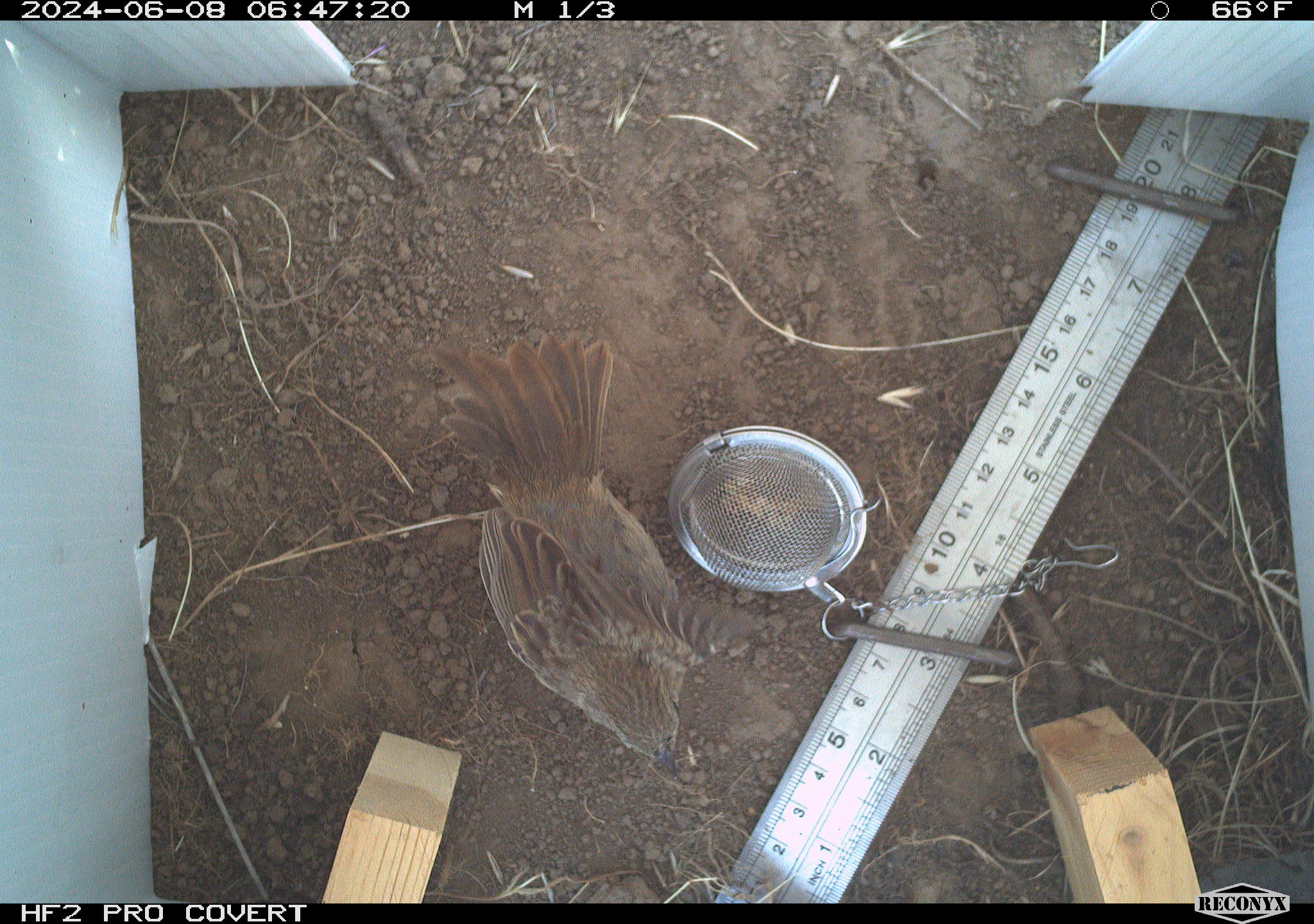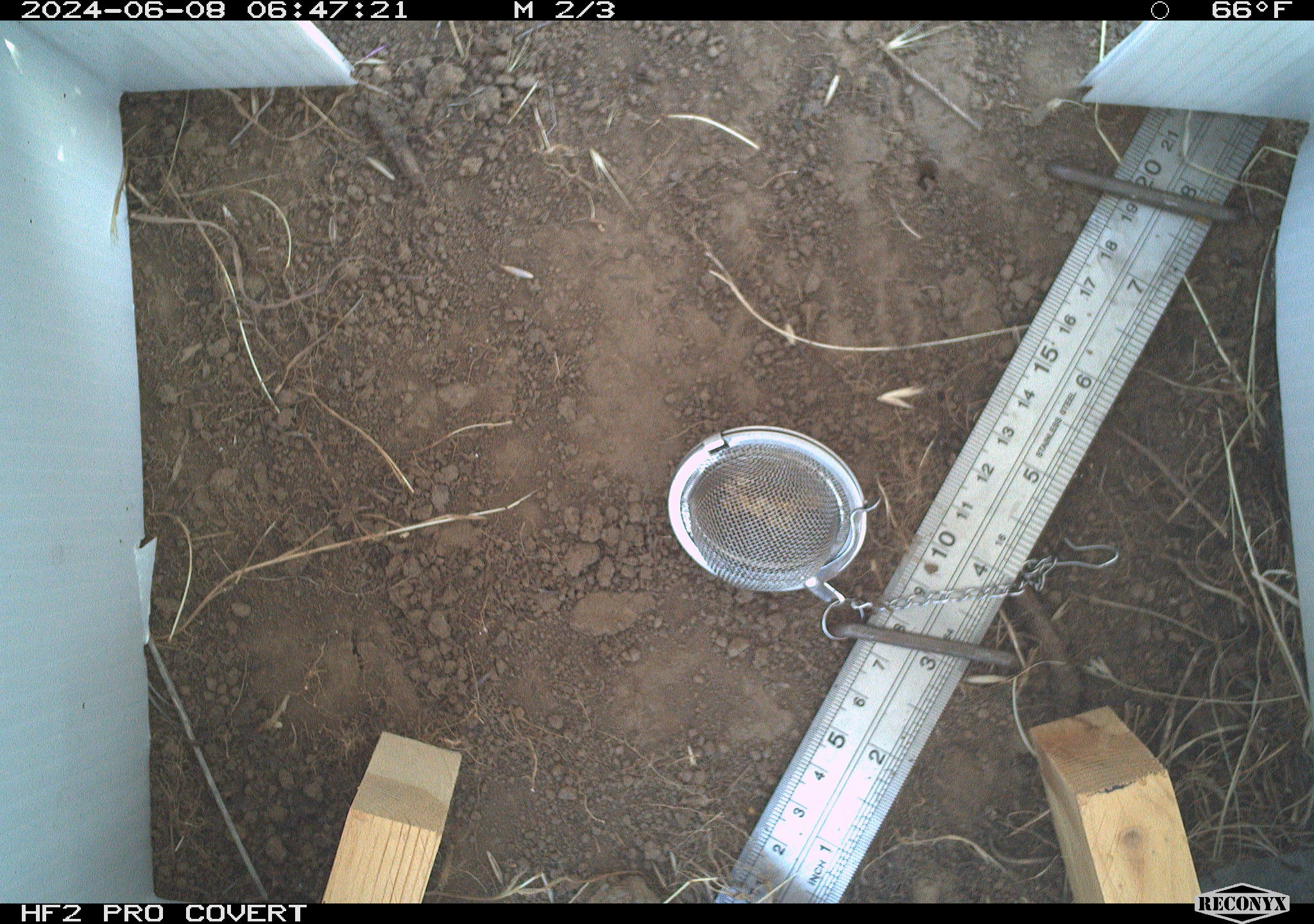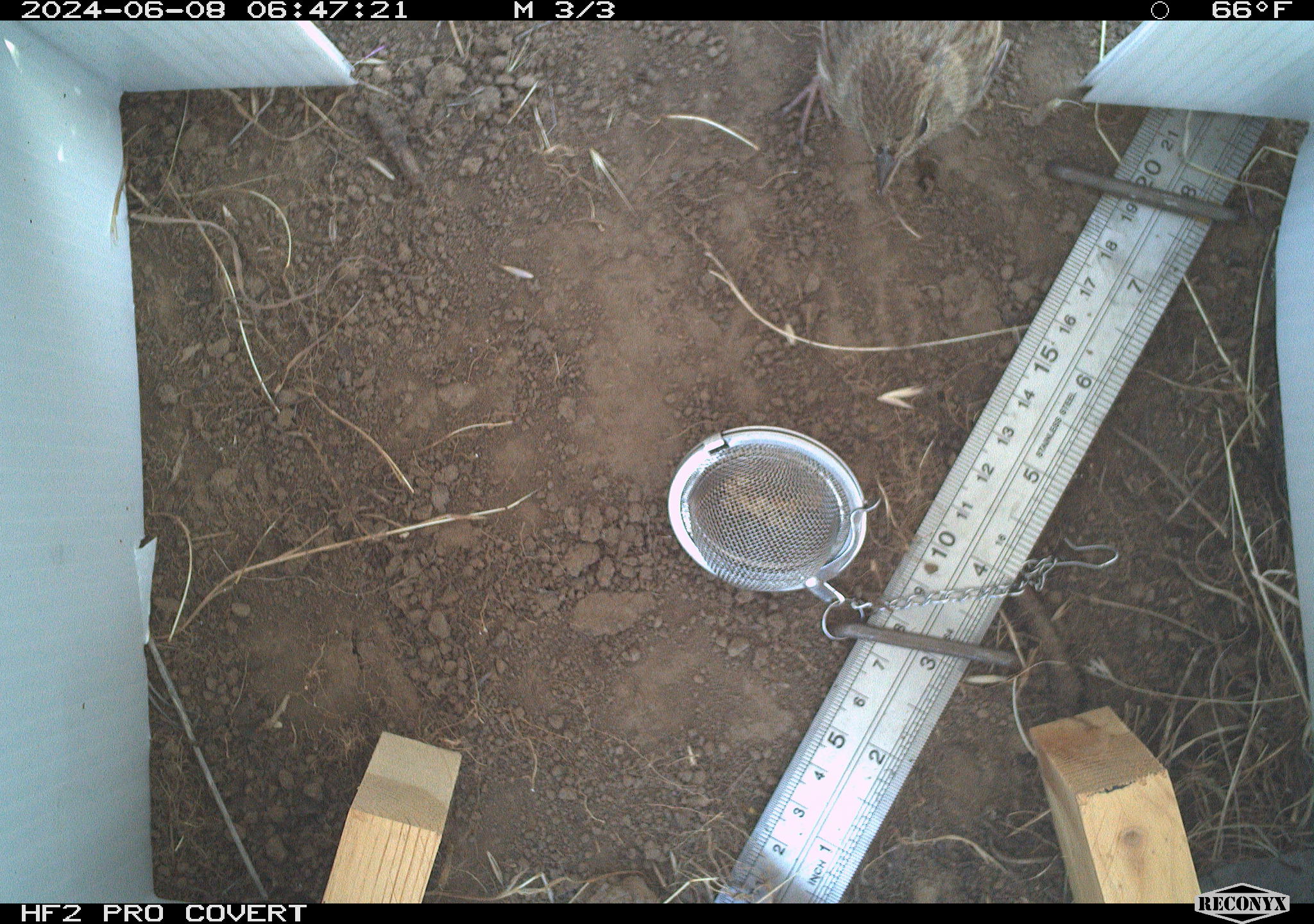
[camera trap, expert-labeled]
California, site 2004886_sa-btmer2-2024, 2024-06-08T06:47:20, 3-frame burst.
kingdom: Animalia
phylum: Chordata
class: Aves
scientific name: Aves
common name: bird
Bird (Aves).